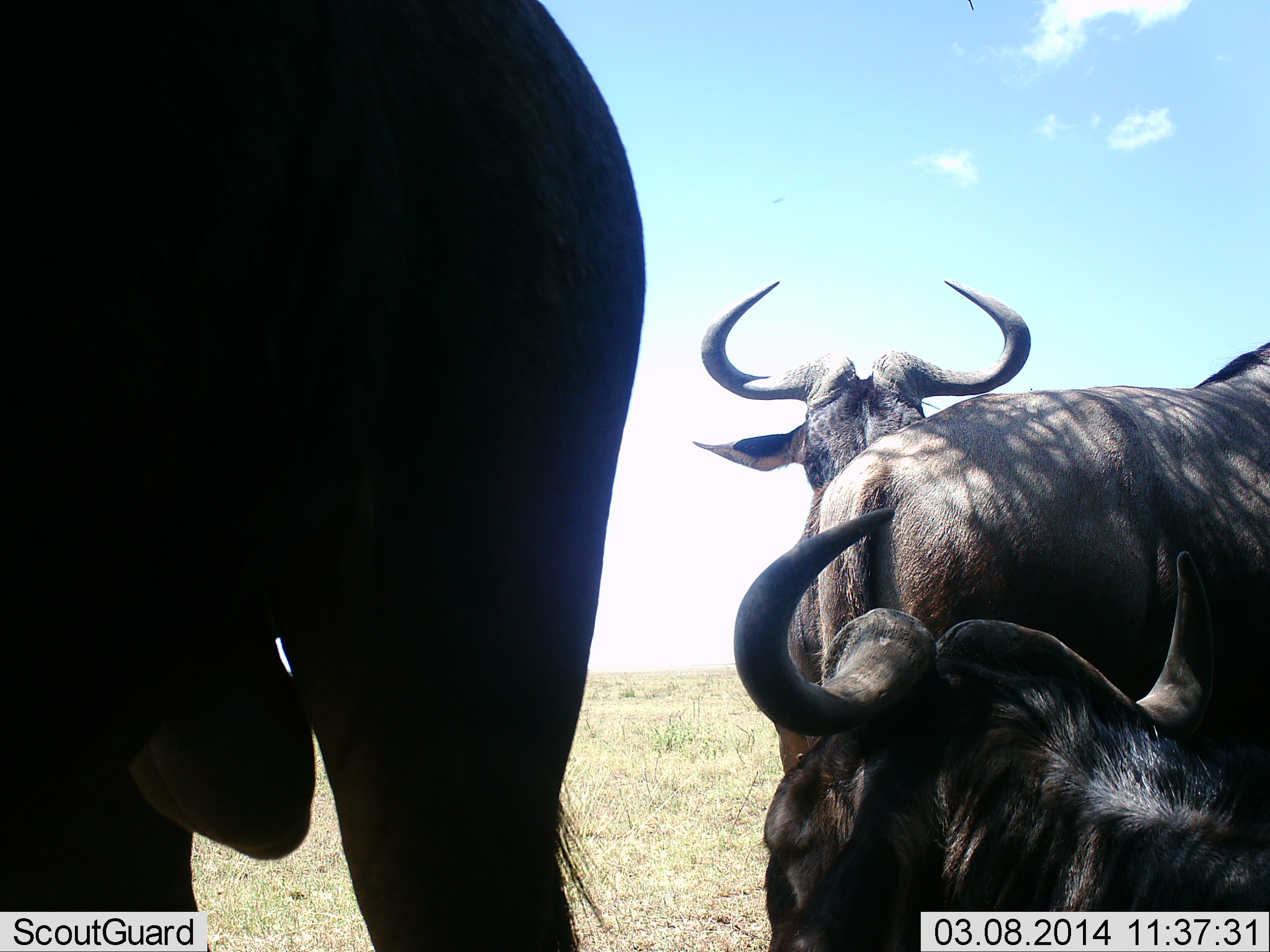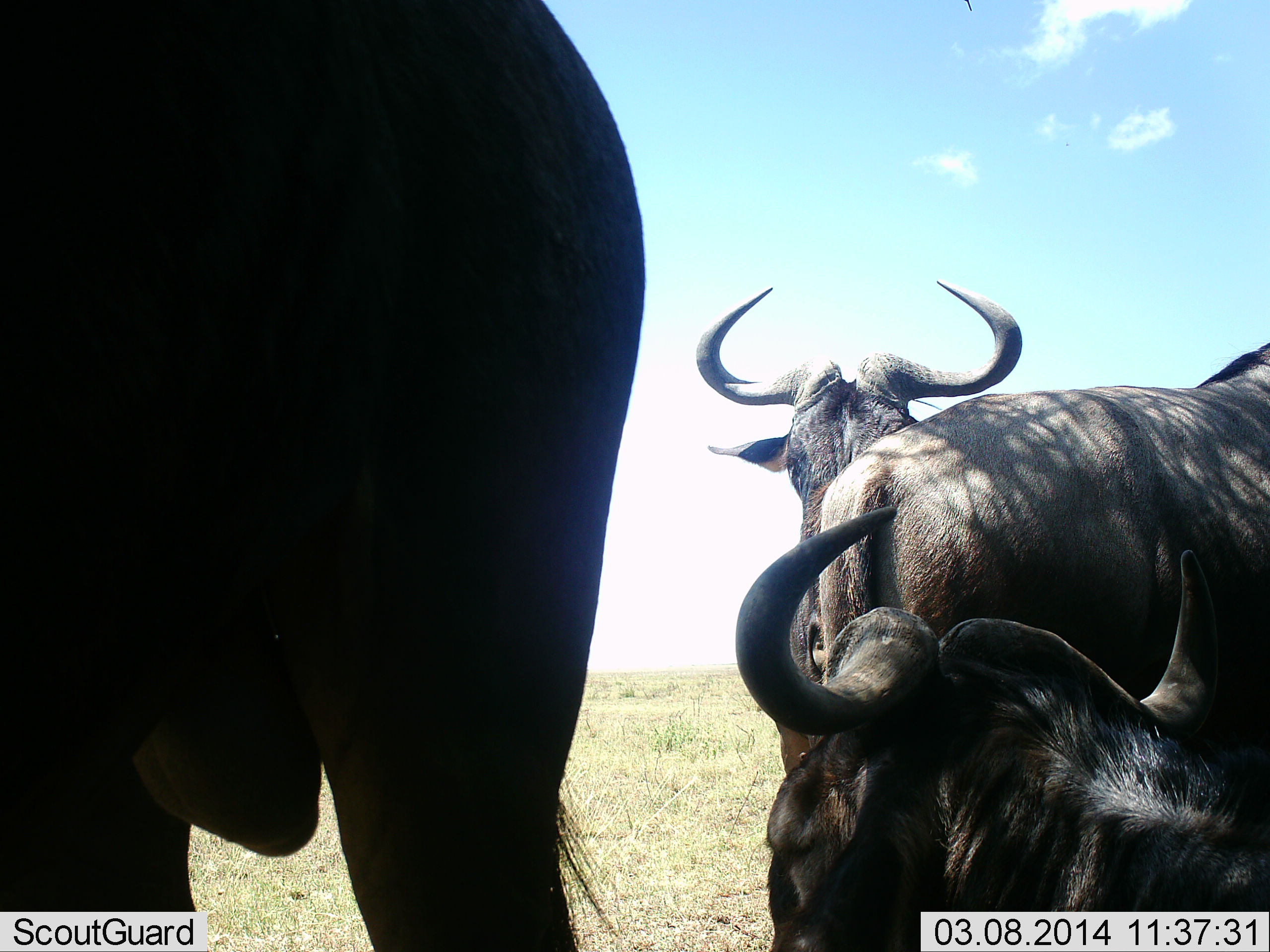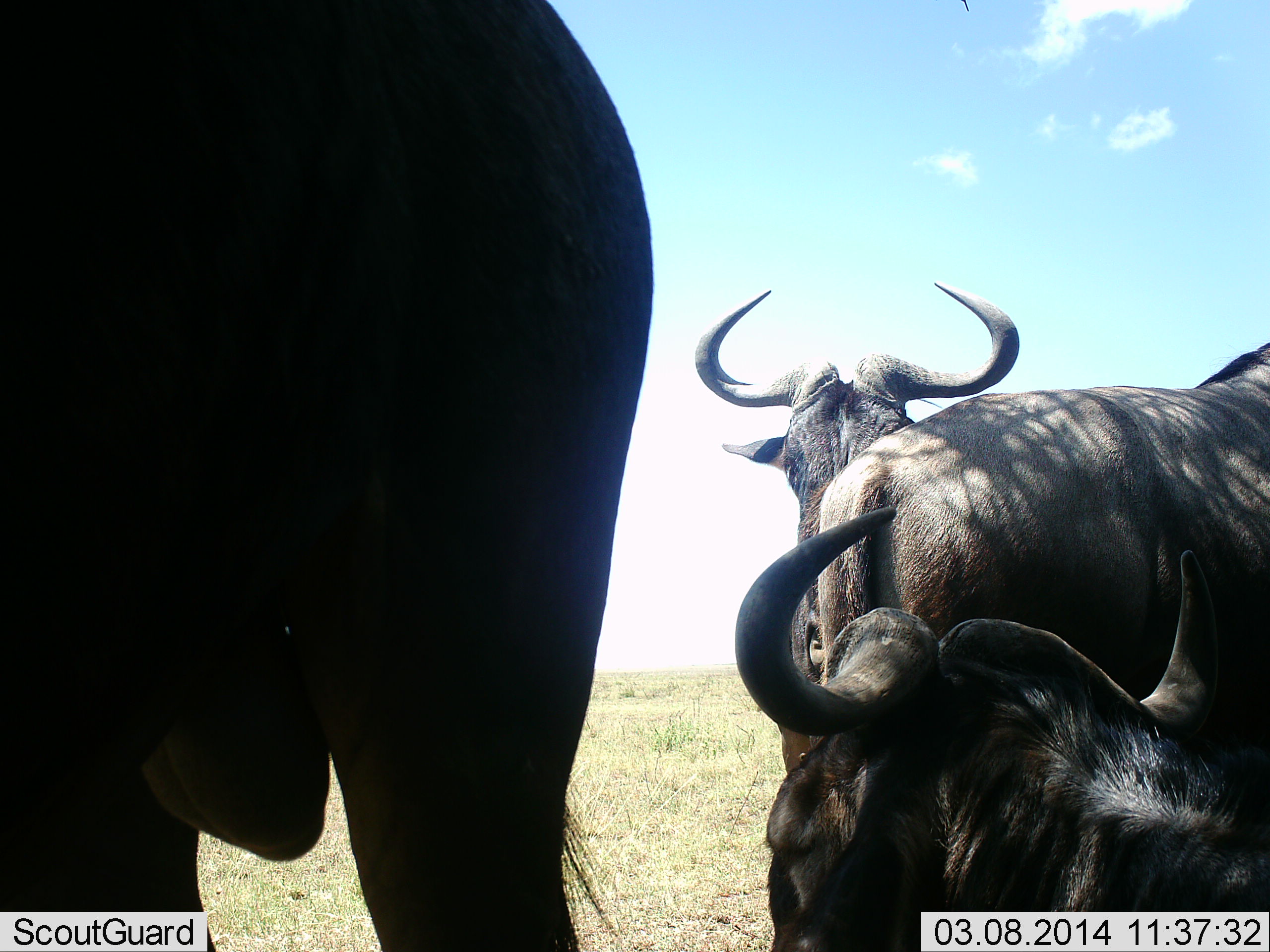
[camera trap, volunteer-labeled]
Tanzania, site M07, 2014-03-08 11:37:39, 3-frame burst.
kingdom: Animalia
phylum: Chordata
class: Mammalia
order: Artiodactyla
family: Bovidae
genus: Connochaetes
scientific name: Connochaetes taurinus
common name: blue wildebeest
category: wildebeest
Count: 4.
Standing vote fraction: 84%.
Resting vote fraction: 56%.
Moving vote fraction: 3%.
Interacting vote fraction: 19%.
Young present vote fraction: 0%.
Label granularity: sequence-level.